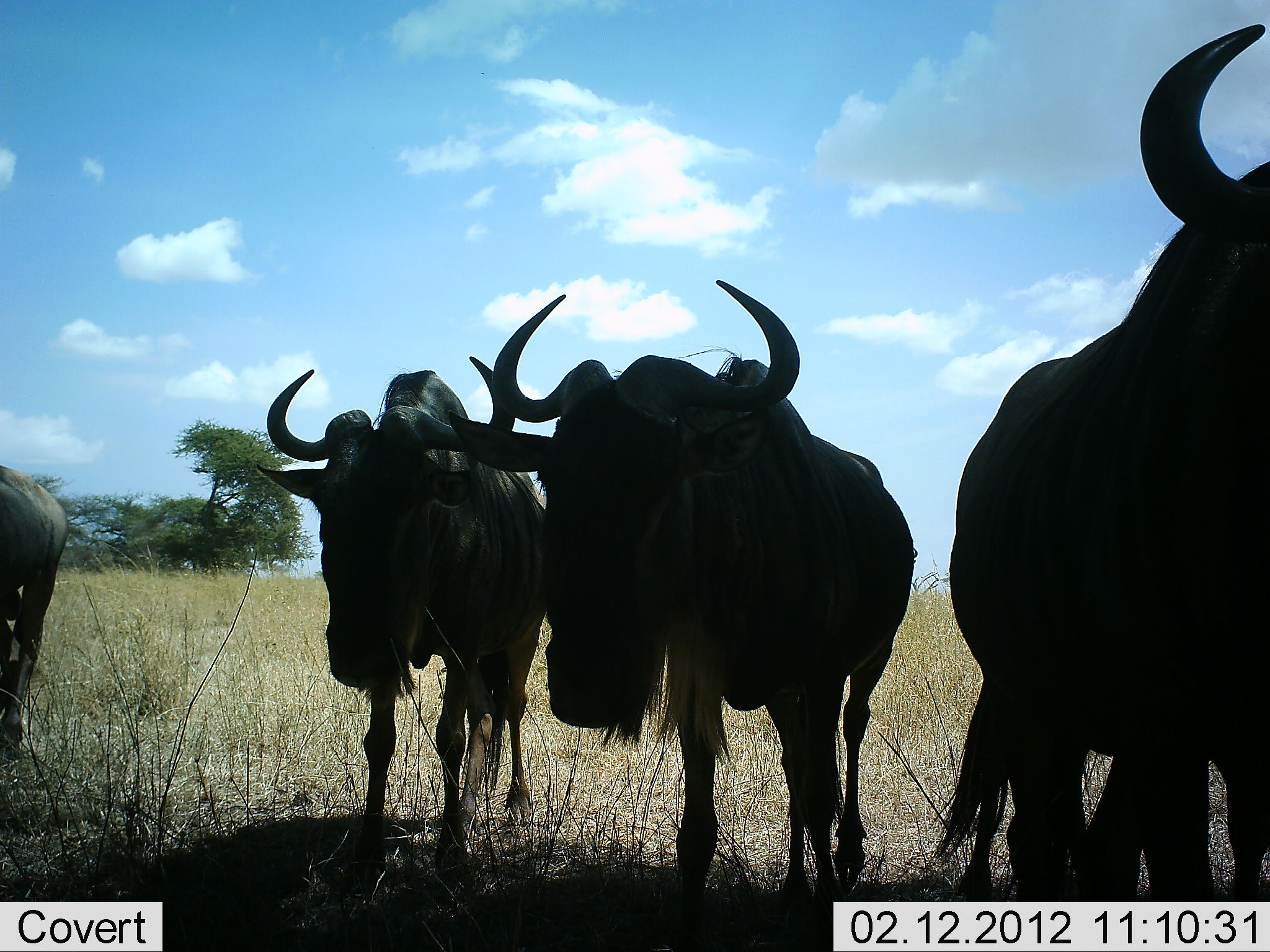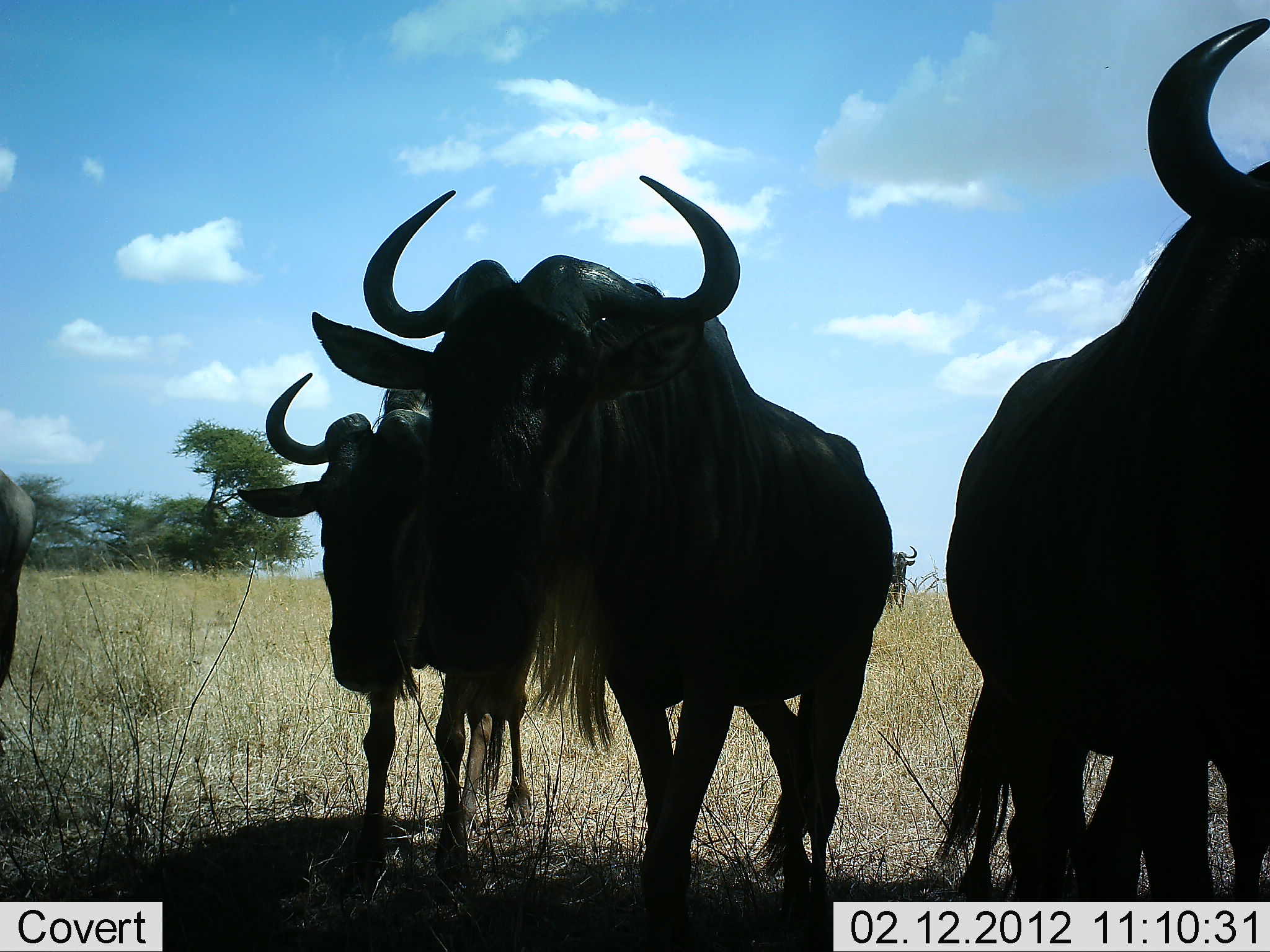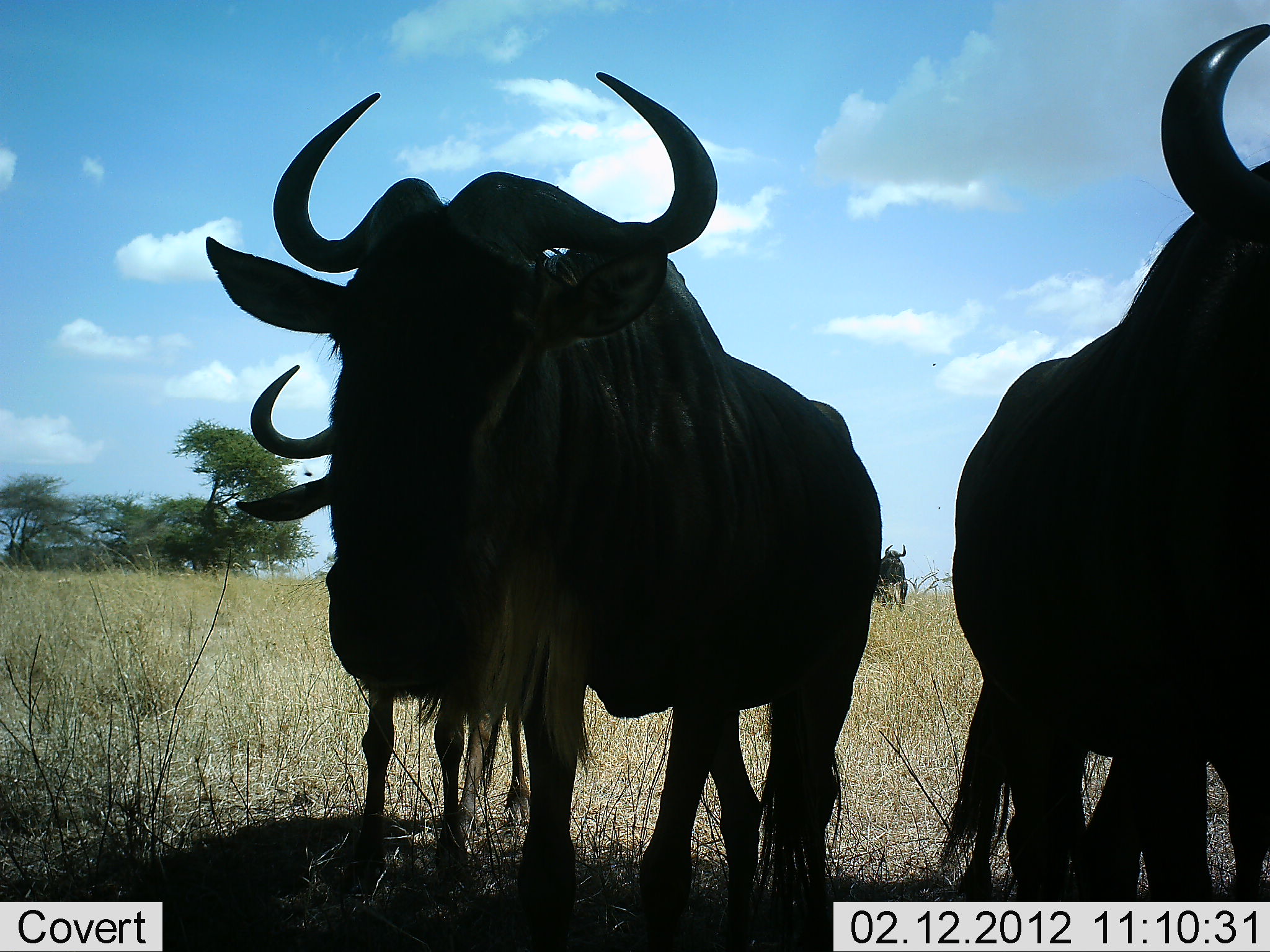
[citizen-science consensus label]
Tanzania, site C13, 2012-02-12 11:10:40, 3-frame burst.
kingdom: Animalia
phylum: Chordata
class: Mammalia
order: Artiodactyla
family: Bovidae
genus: Connochaetes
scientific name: Connochaetes taurinus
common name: blue wildebeest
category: wildebeest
Wildebeest (blue wildebeest) (Connochaetes taurinus), count 5. Behavior (volunteer vote fractions): standing 78%, resting 0%, moving 78%, interacting 0%. Young present (vote fraction): 0%. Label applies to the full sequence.